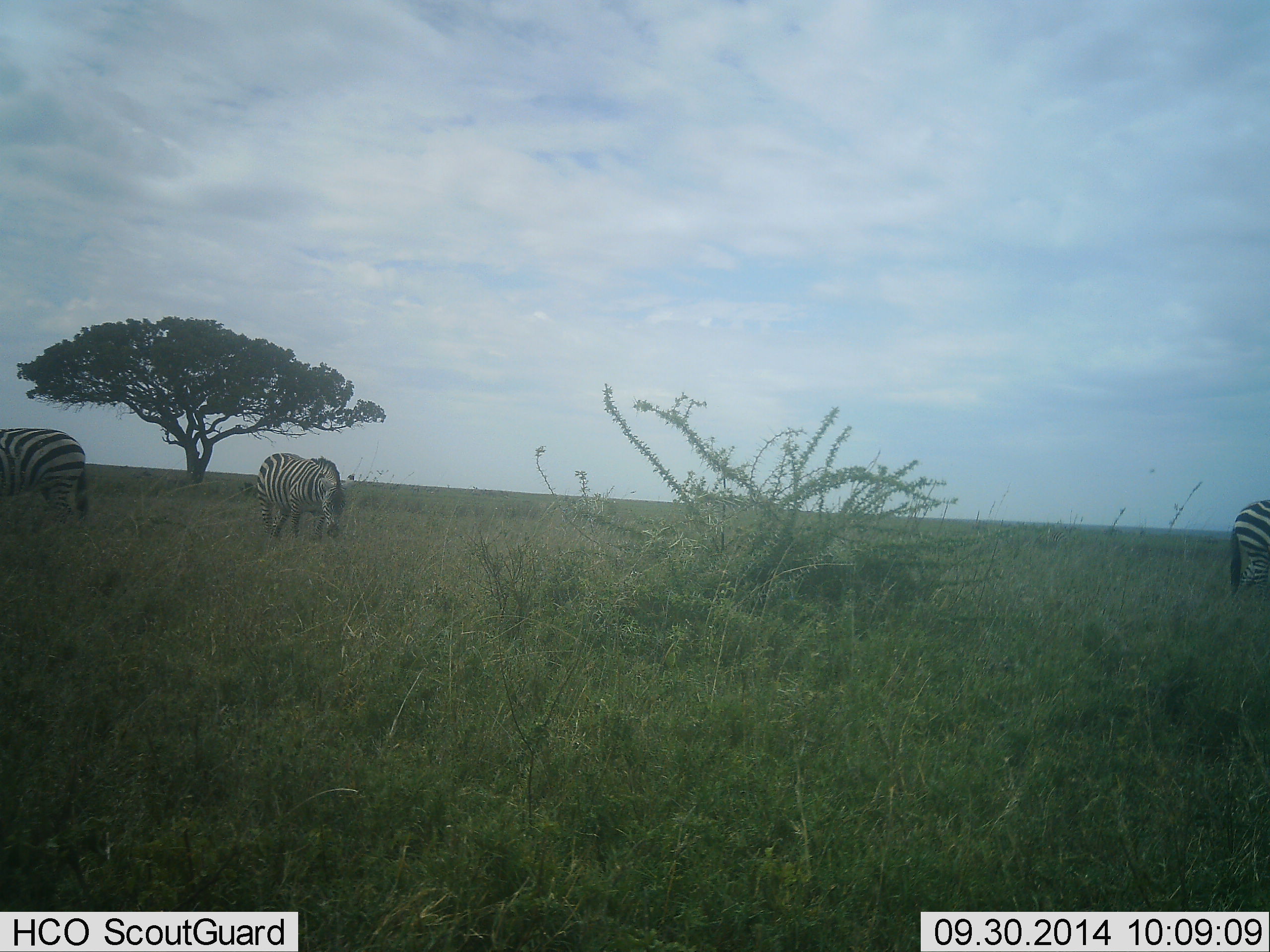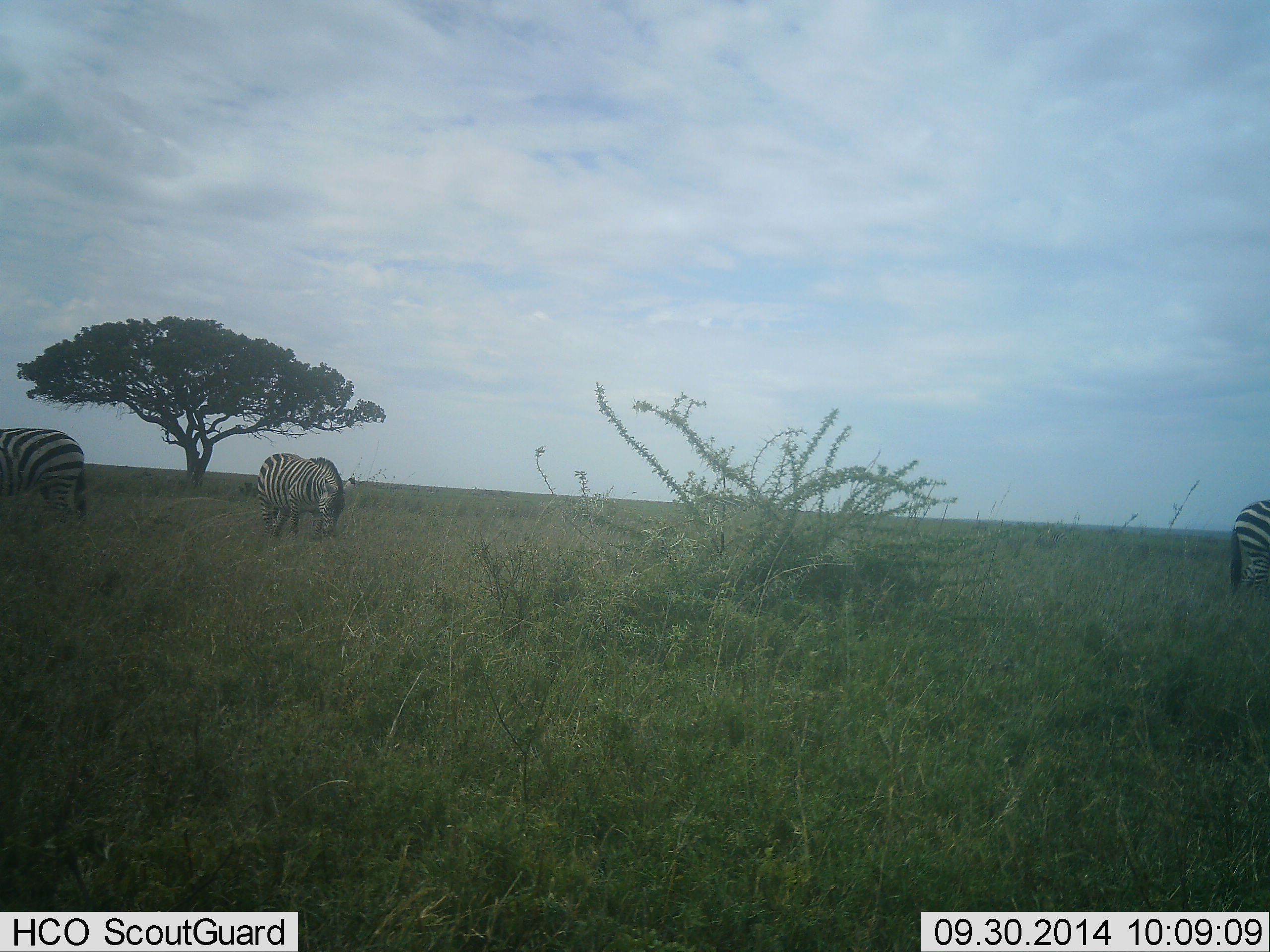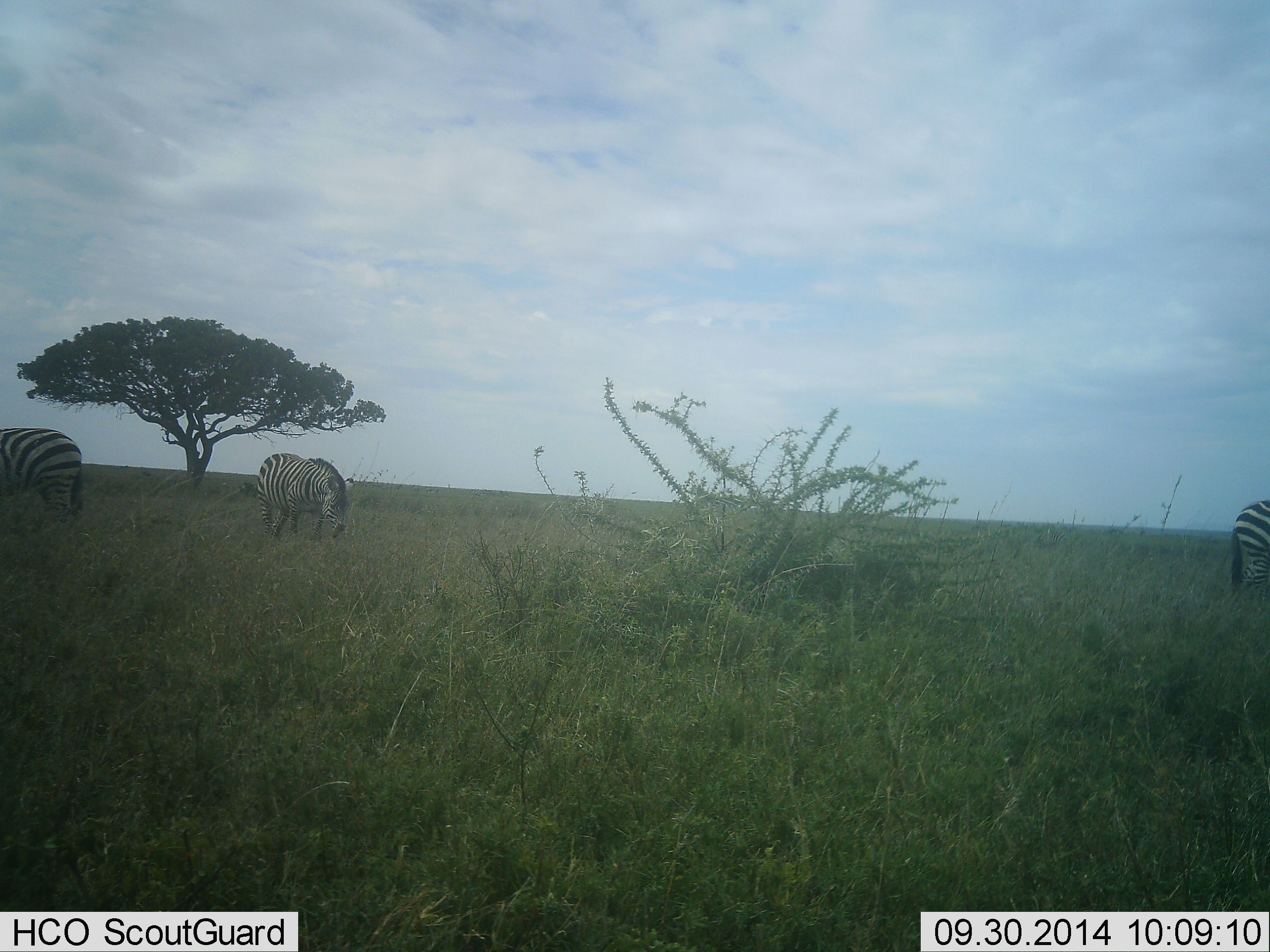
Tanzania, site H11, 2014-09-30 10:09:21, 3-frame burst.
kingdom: Animalia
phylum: Chordata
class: Mammalia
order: Perissodactyla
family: Equidae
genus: Equus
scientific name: Equus quagga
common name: plains zebra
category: zebra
Zebra (plains zebra) (Equus quagga), count 3. Behavior (volunteer vote fractions): standing 50%, resting 0%, moving 20%, interacting 0%. Young present (vote fraction): 0%. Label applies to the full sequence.